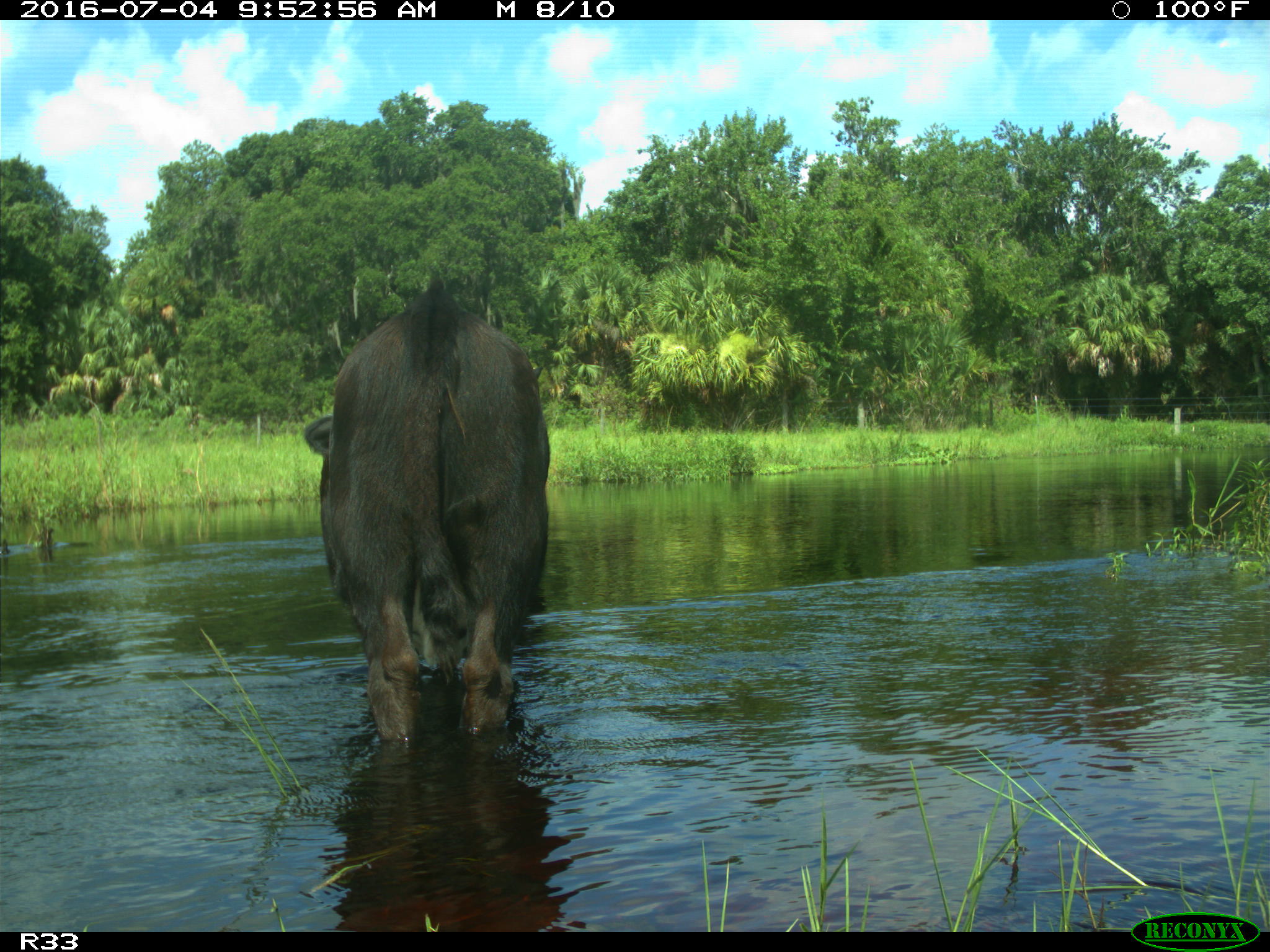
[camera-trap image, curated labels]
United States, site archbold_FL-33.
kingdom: Animalia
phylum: Chordata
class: Mammalia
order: Artiodactyla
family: Bovidae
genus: Bos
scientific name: Bos taurus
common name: domestic cow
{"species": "Bos taurus (domestic cow)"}